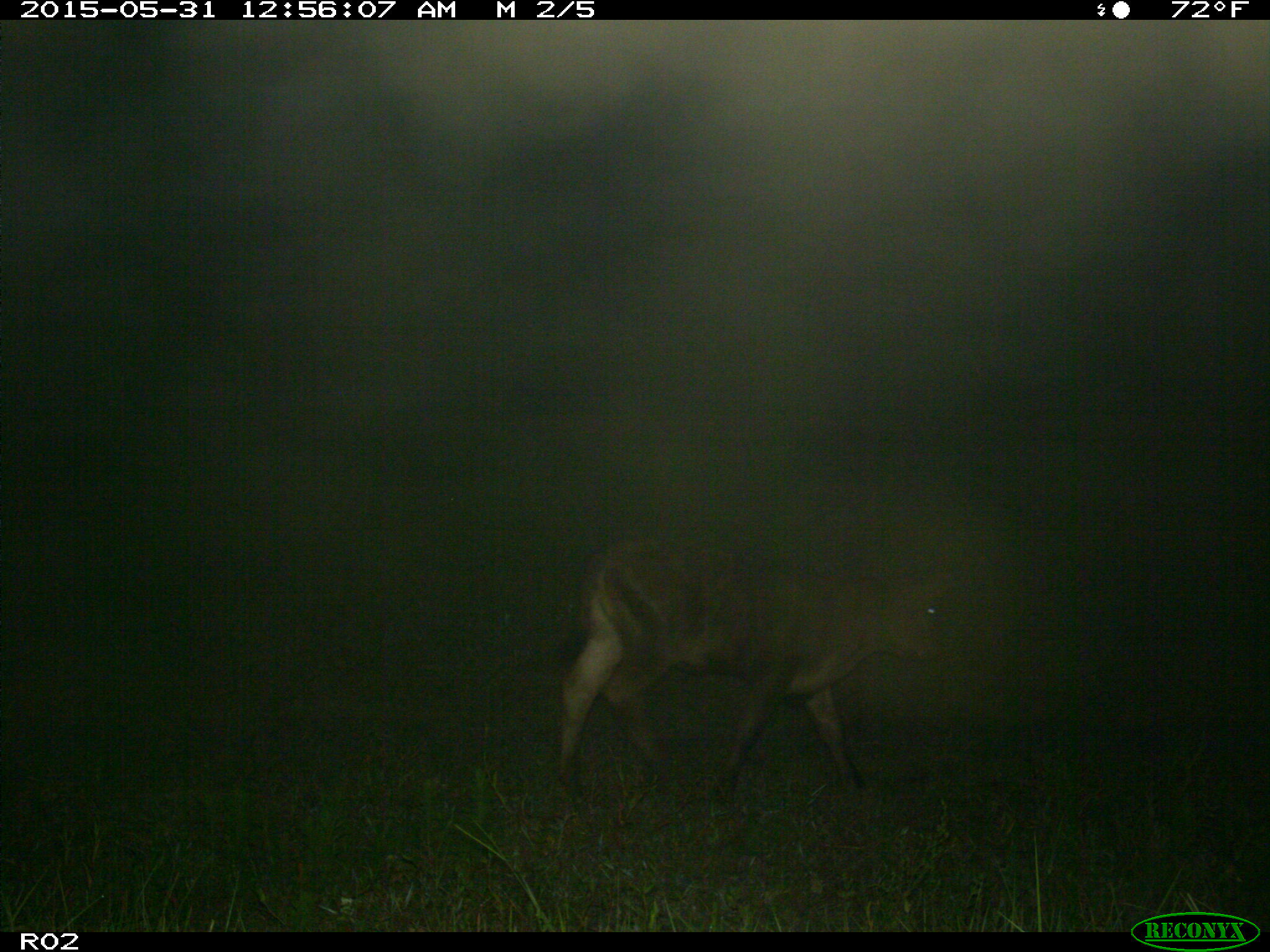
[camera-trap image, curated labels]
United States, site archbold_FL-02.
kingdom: Animalia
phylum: Chordata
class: Mammalia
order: Artiodactyla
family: Bovidae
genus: Bos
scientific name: Bos taurus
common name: domestic cow